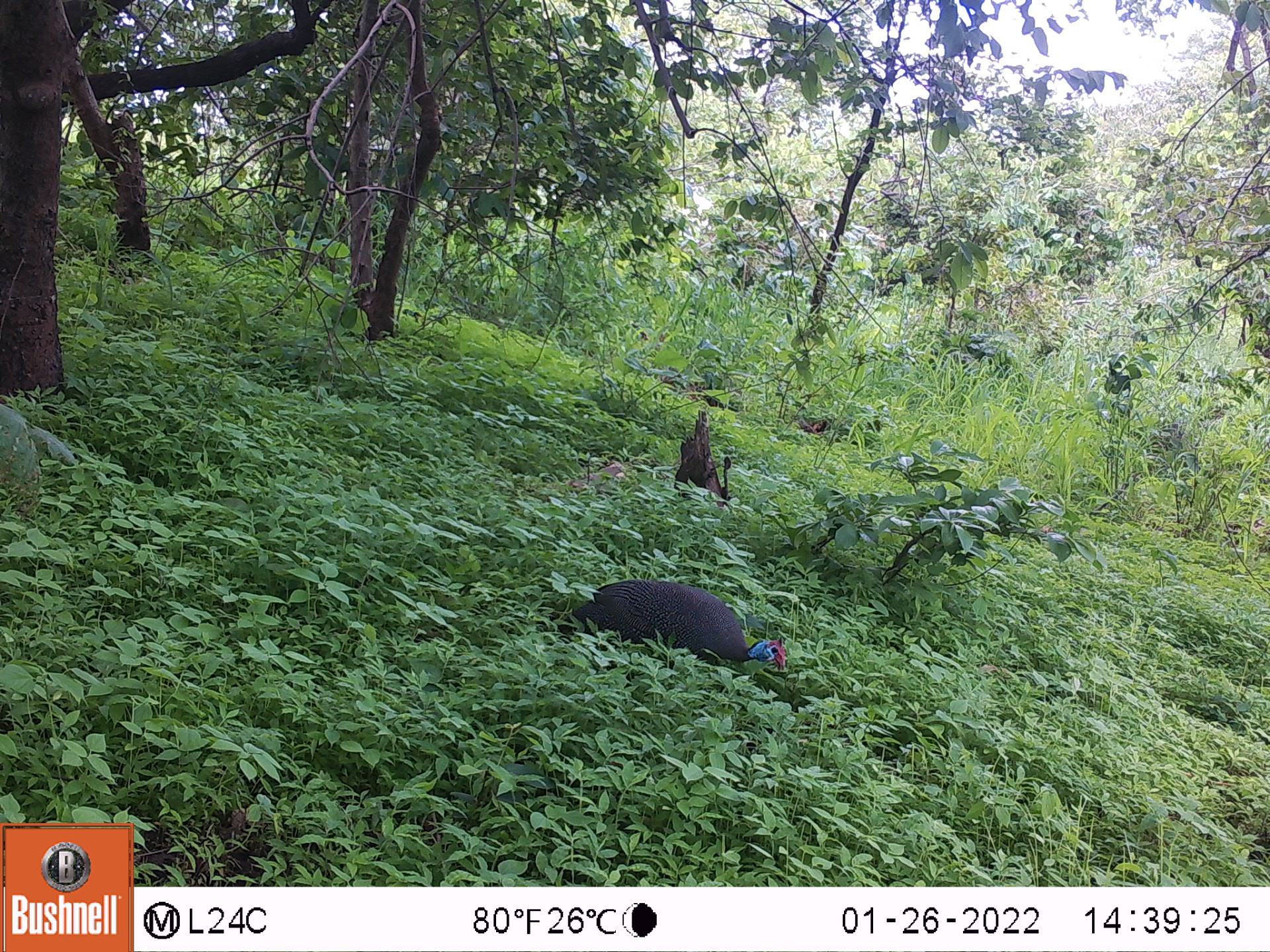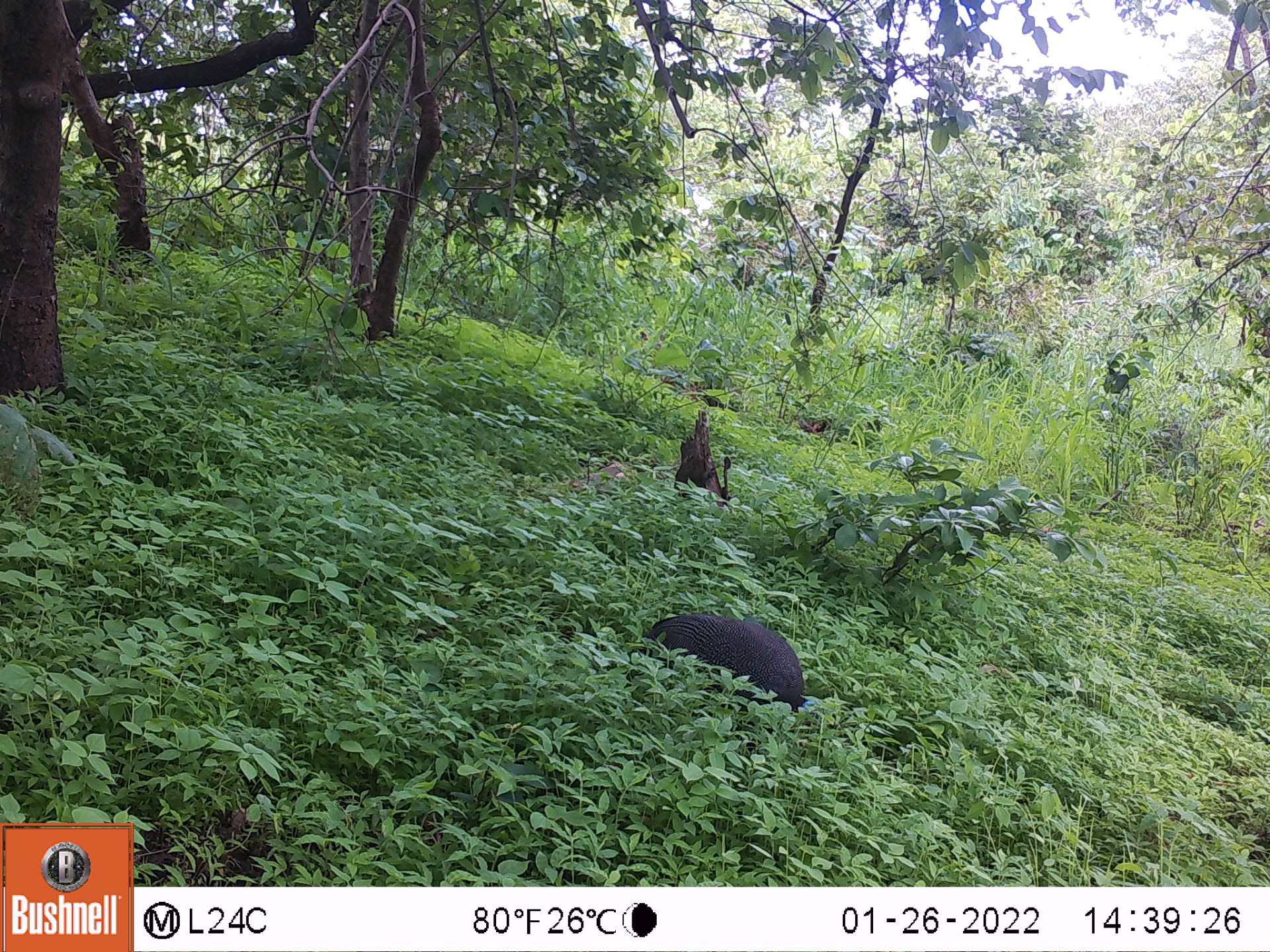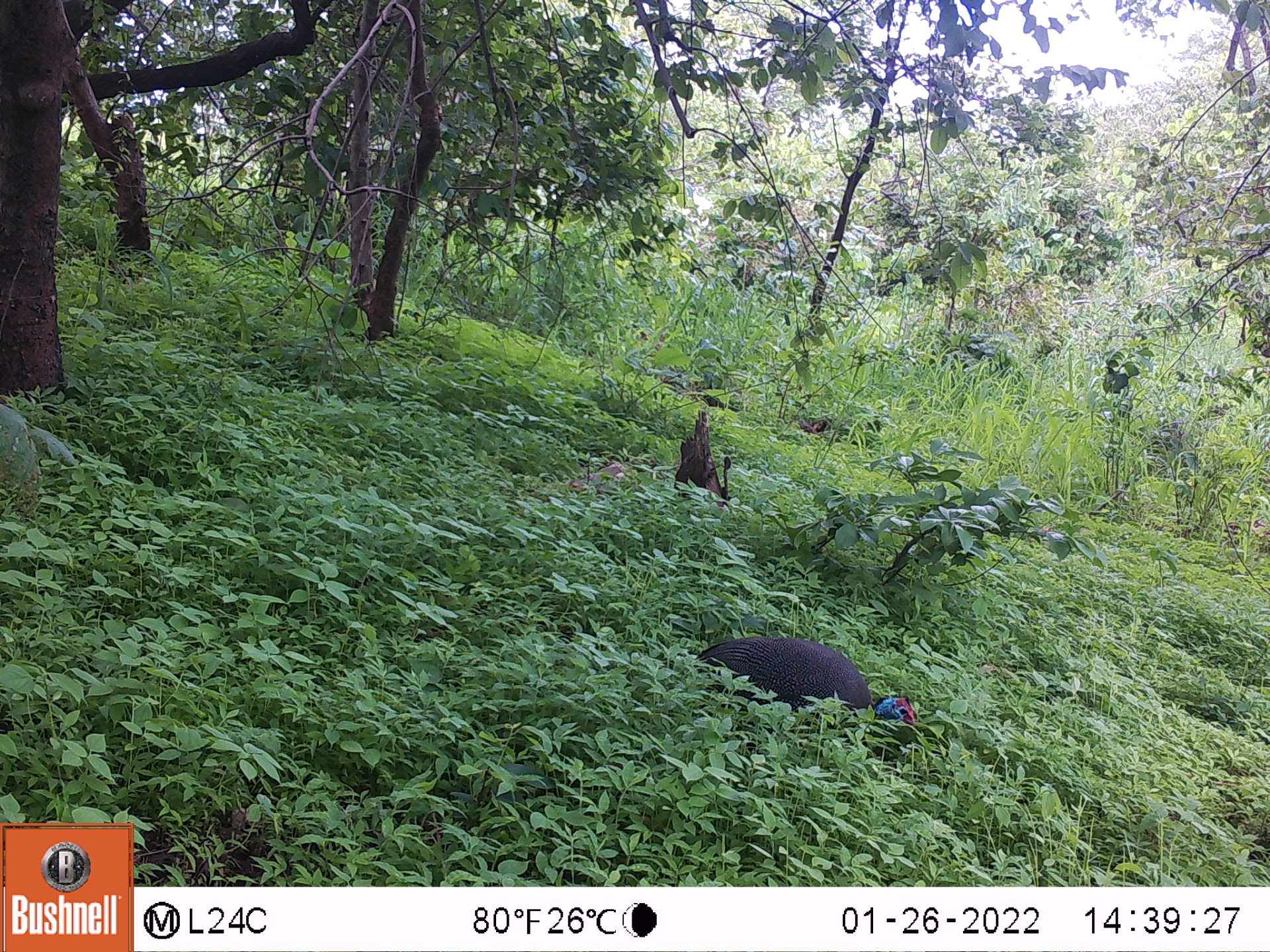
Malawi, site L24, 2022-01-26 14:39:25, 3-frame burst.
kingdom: Animalia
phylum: Chordata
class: Aves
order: Galliformes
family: Numididae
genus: Numida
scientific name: Numida meleagris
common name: helmeted guineafowl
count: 1